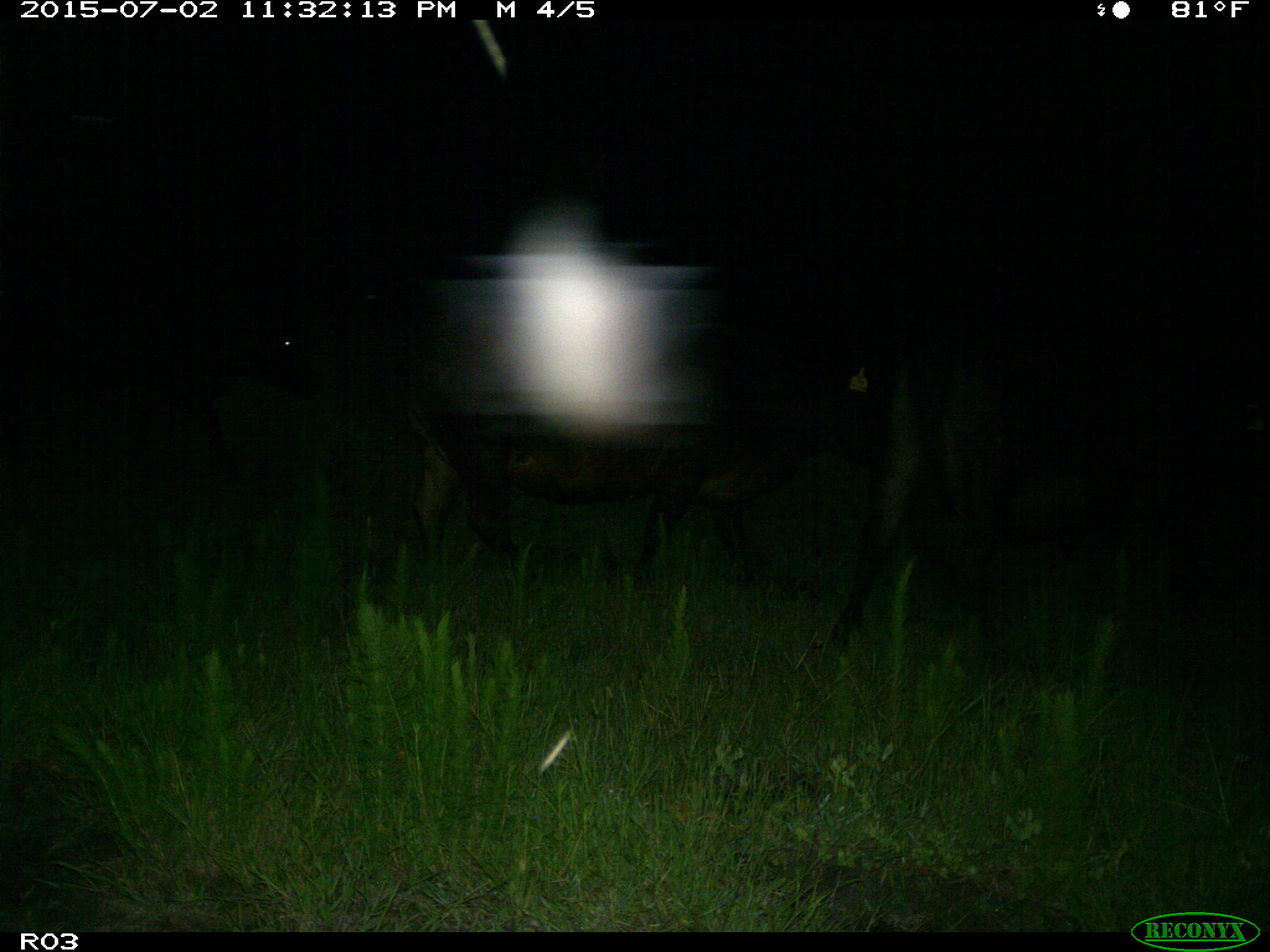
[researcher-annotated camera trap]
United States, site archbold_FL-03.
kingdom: Animalia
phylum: Chordata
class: Mammalia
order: Artiodactyla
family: Bovidae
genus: Bos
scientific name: Bos taurus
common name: domestic cow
Bos taurus (domestic cow).